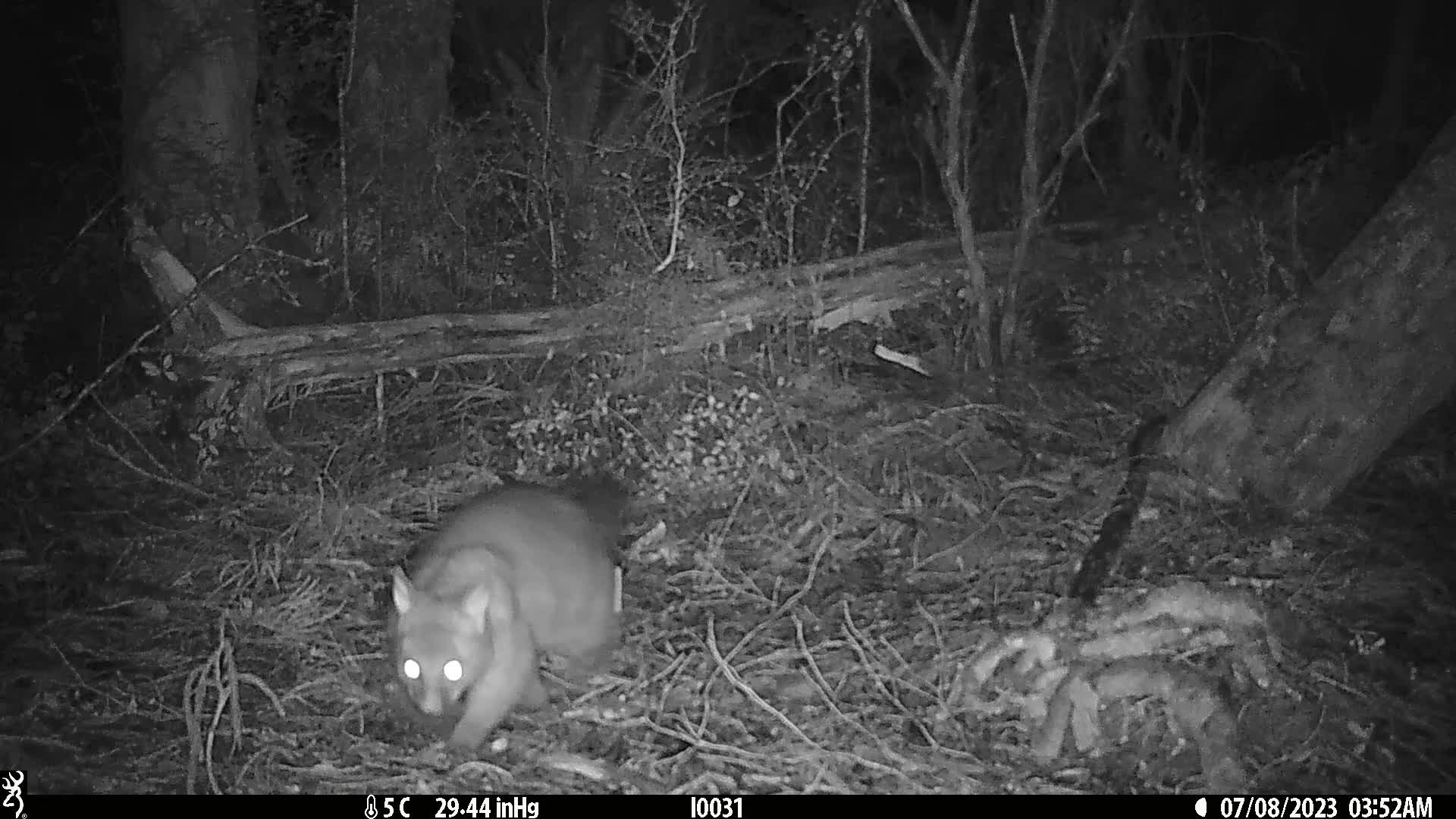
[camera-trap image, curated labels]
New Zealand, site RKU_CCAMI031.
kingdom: Animalia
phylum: Chordata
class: Mammalia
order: Diprotodontia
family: Phalangeridae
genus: Trichosurus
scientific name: Trichosurus vulpecula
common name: common brushtail possum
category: possum